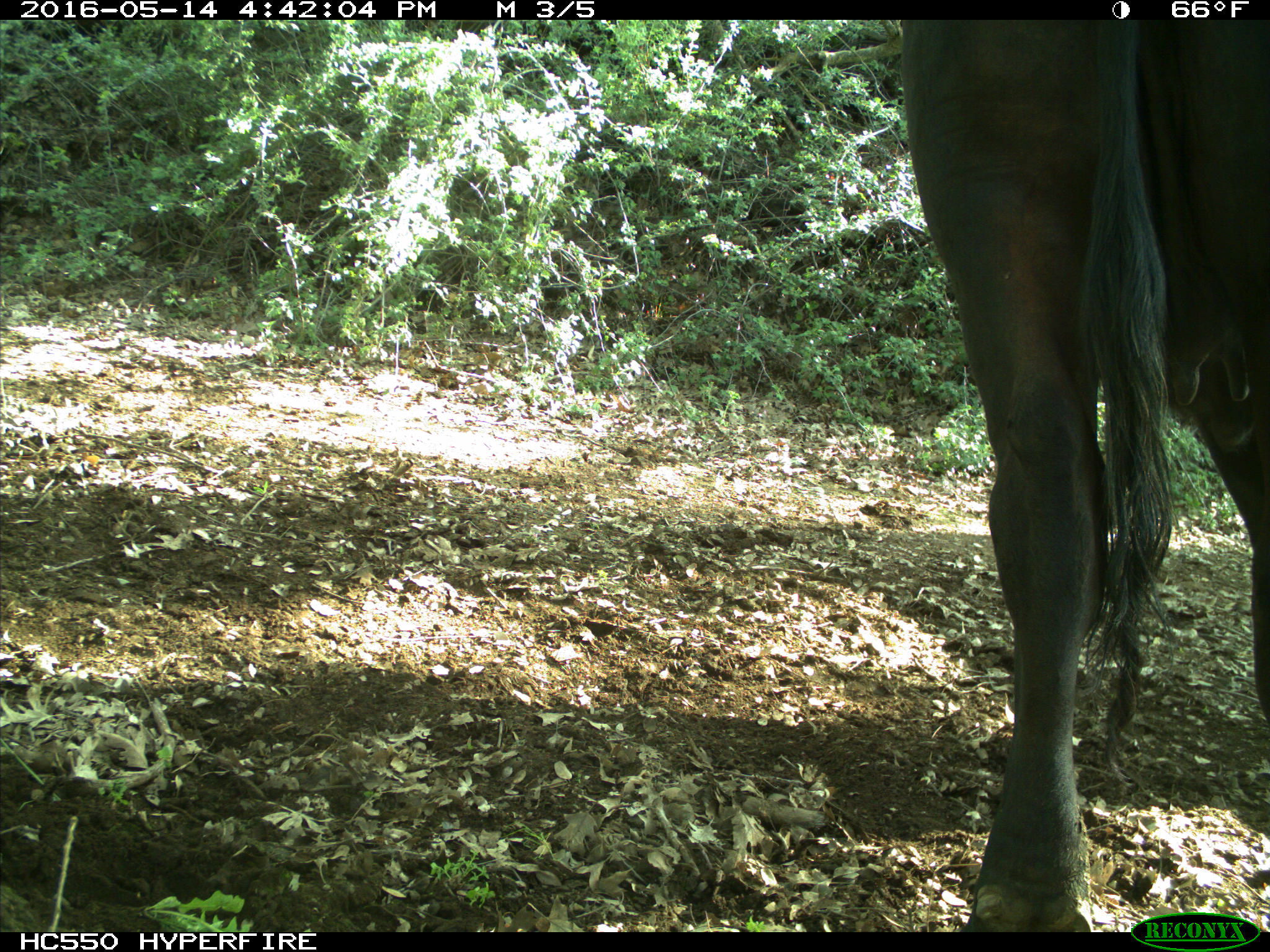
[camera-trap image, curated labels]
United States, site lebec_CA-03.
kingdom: Animalia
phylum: Chordata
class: Mammalia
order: Artiodactyla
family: Bovidae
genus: Bos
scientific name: Bos taurus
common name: domestic cow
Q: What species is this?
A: Bos taurus (domestic cow).